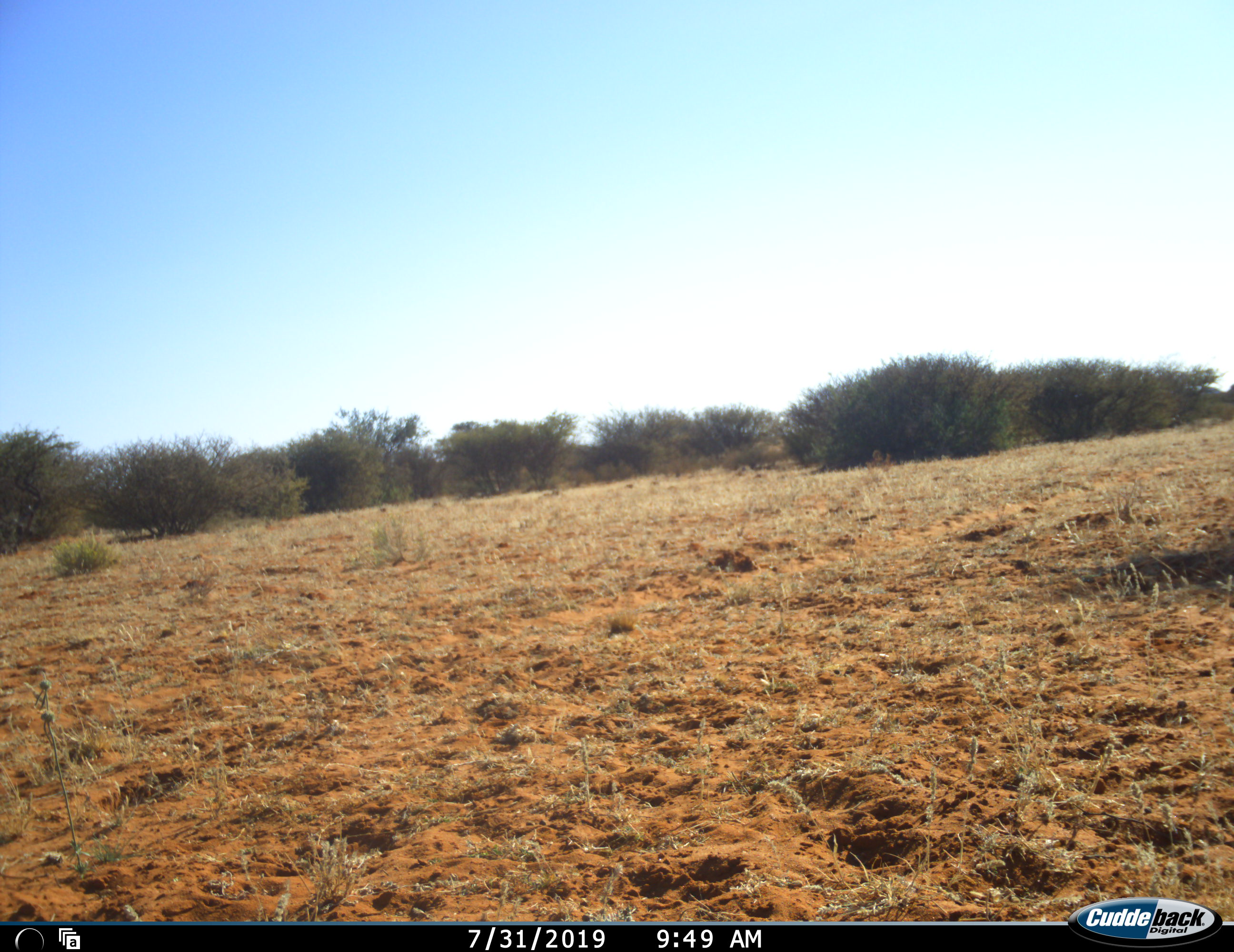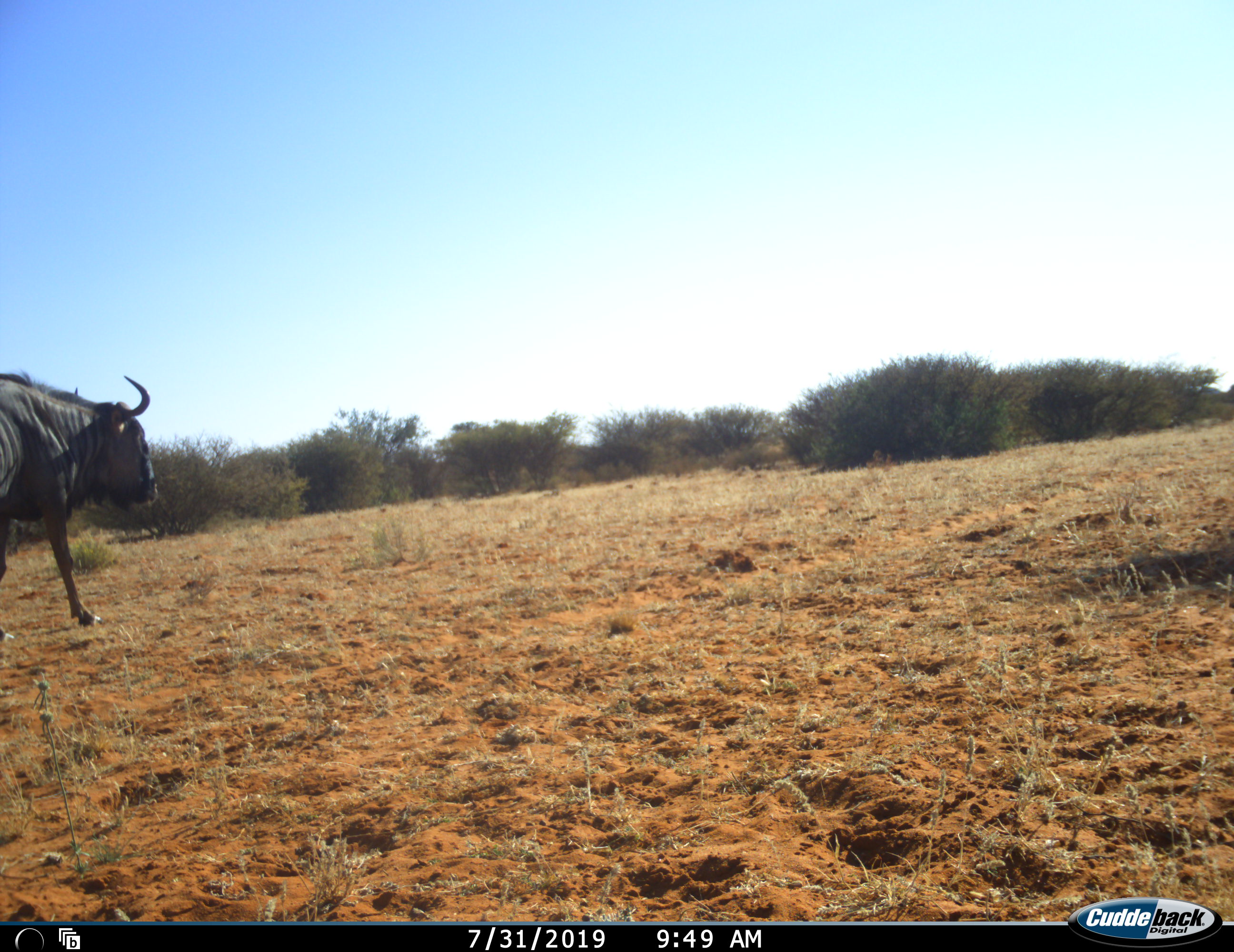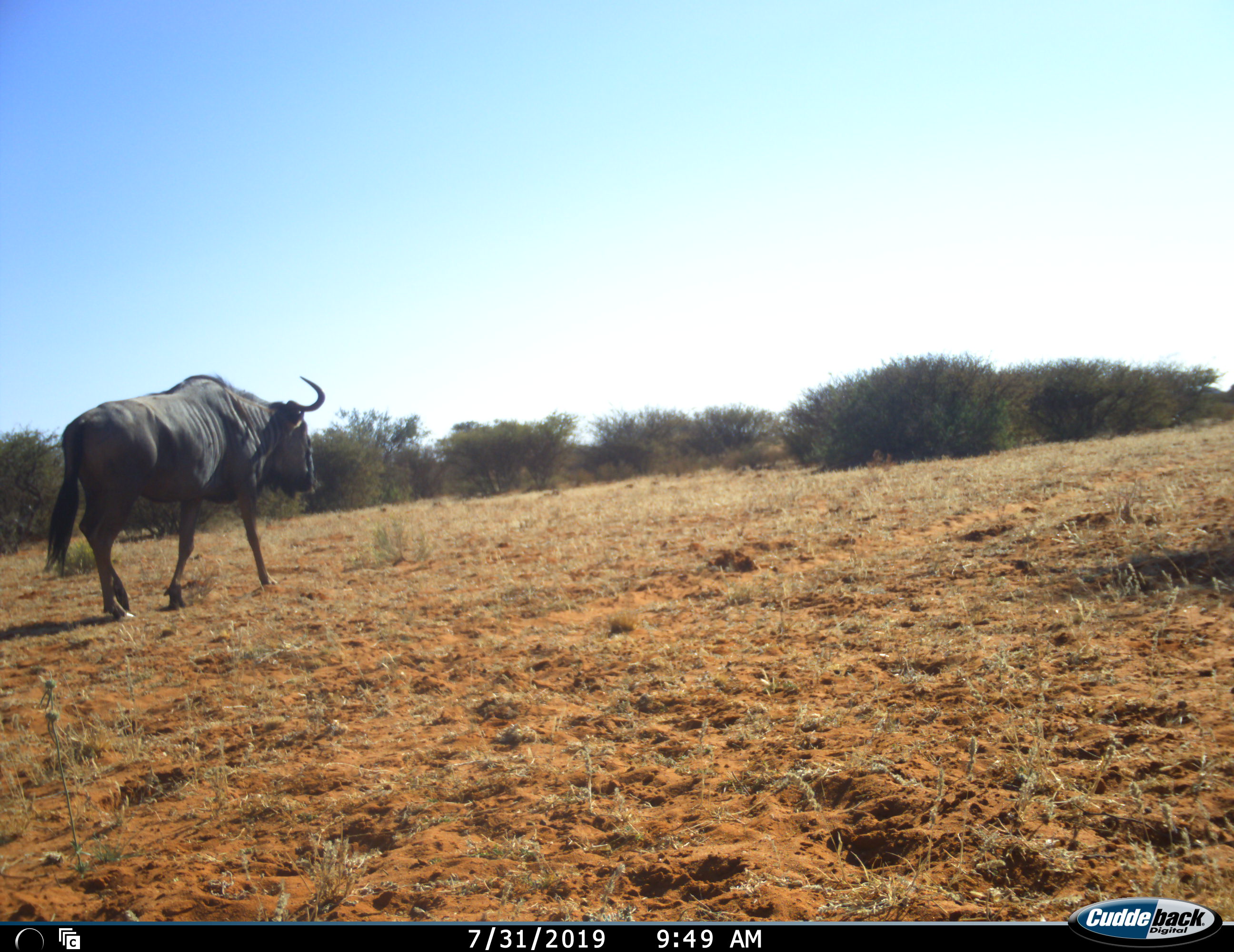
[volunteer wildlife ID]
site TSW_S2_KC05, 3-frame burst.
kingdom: Animalia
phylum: Chordata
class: Mammalia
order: Artiodactyla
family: Bovidae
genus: Connochaetes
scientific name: Connochaetes taurinus taurinus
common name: blue wildebeest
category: wildebeestblue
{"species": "wildebeestblue (blue wildebeest) (Connochaetes taurinus taurinus)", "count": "1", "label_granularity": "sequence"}